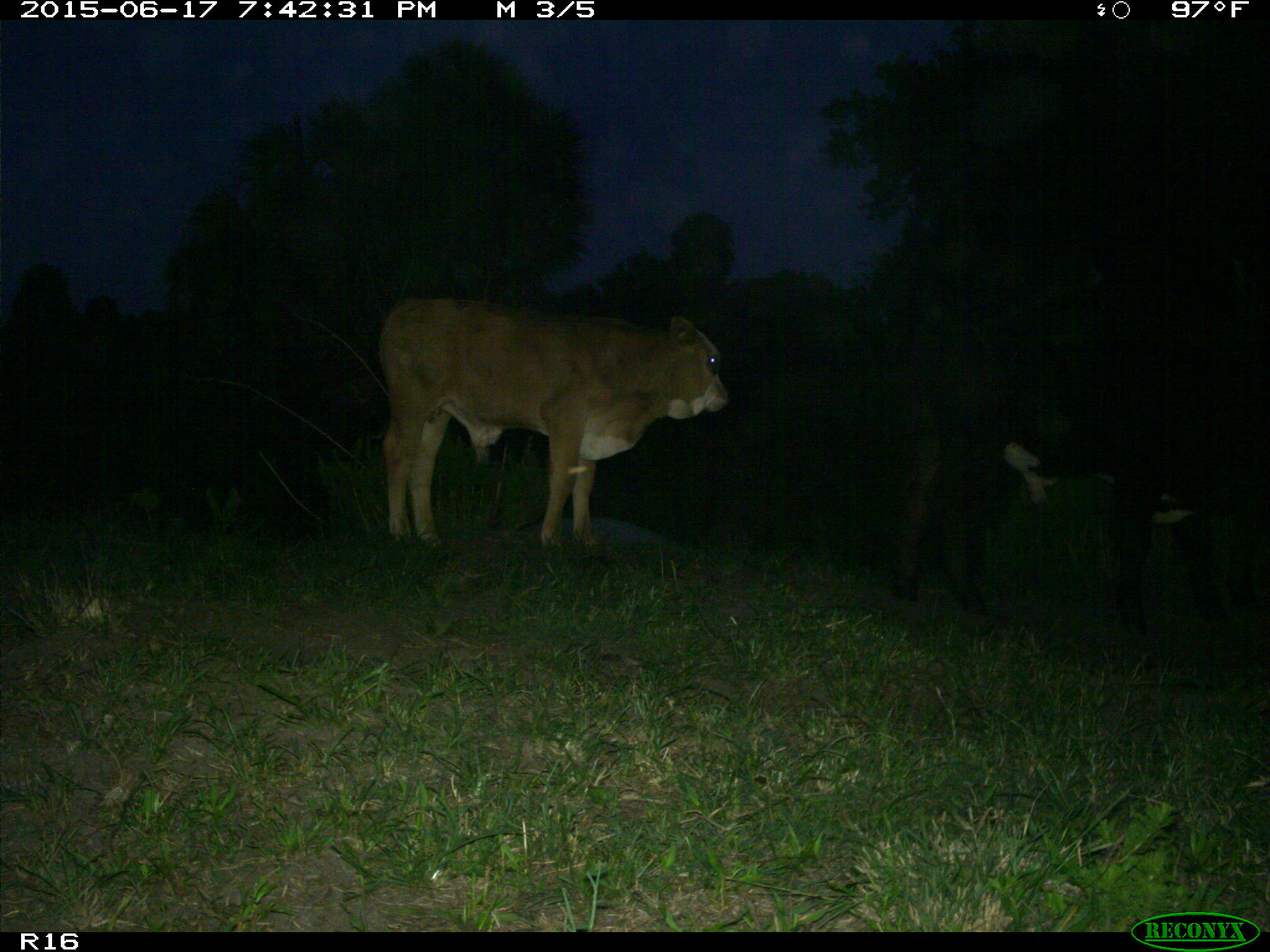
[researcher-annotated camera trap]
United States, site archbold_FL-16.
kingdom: Animalia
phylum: Chordata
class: Mammalia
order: Artiodactyla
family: Bovidae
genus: Bos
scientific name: Bos taurus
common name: domestic cow